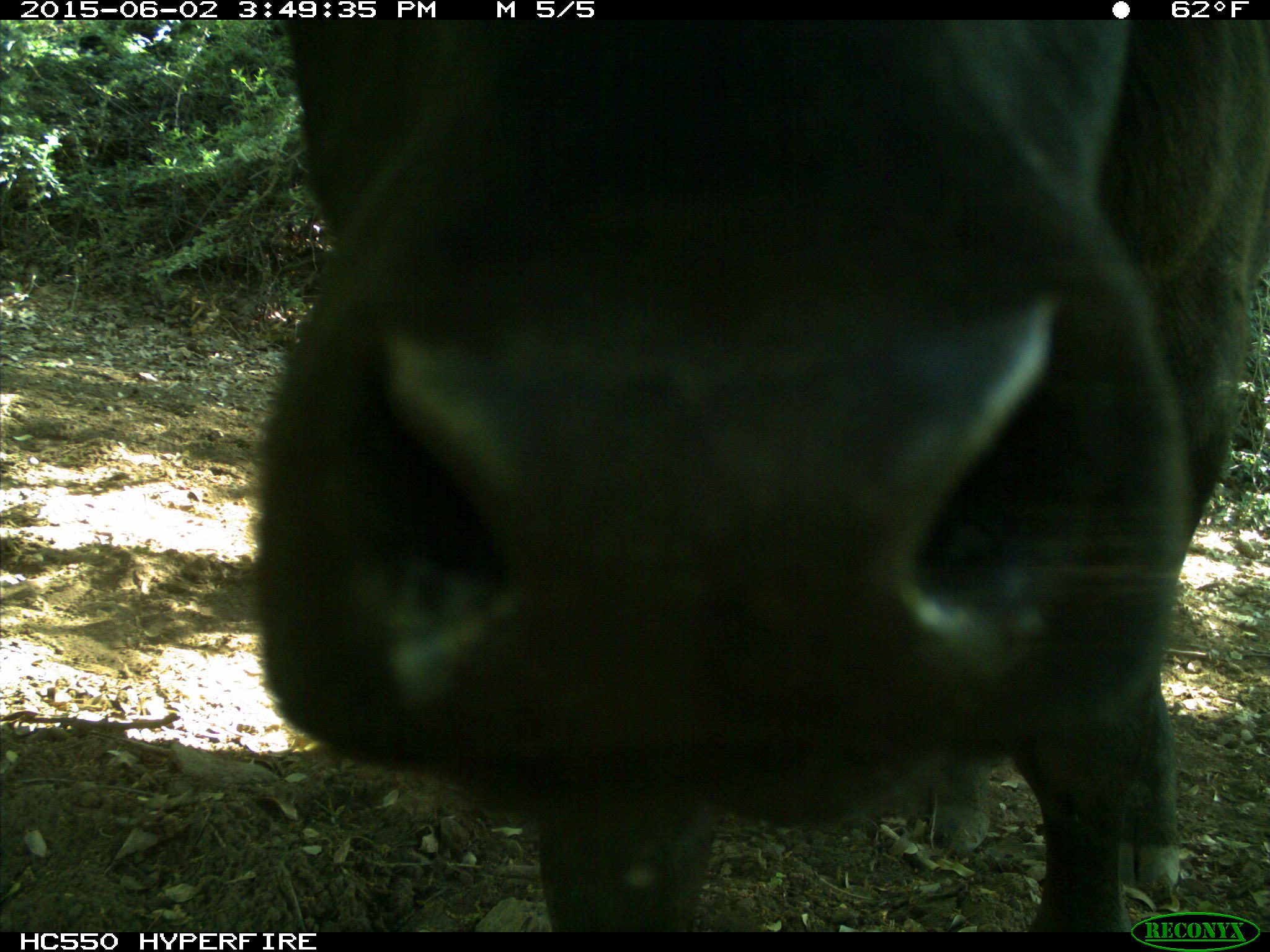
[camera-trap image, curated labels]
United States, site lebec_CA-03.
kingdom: Animalia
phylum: Chordata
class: Mammalia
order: Artiodactyla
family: Bovidae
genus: Bos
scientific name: Bos taurus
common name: domestic cow